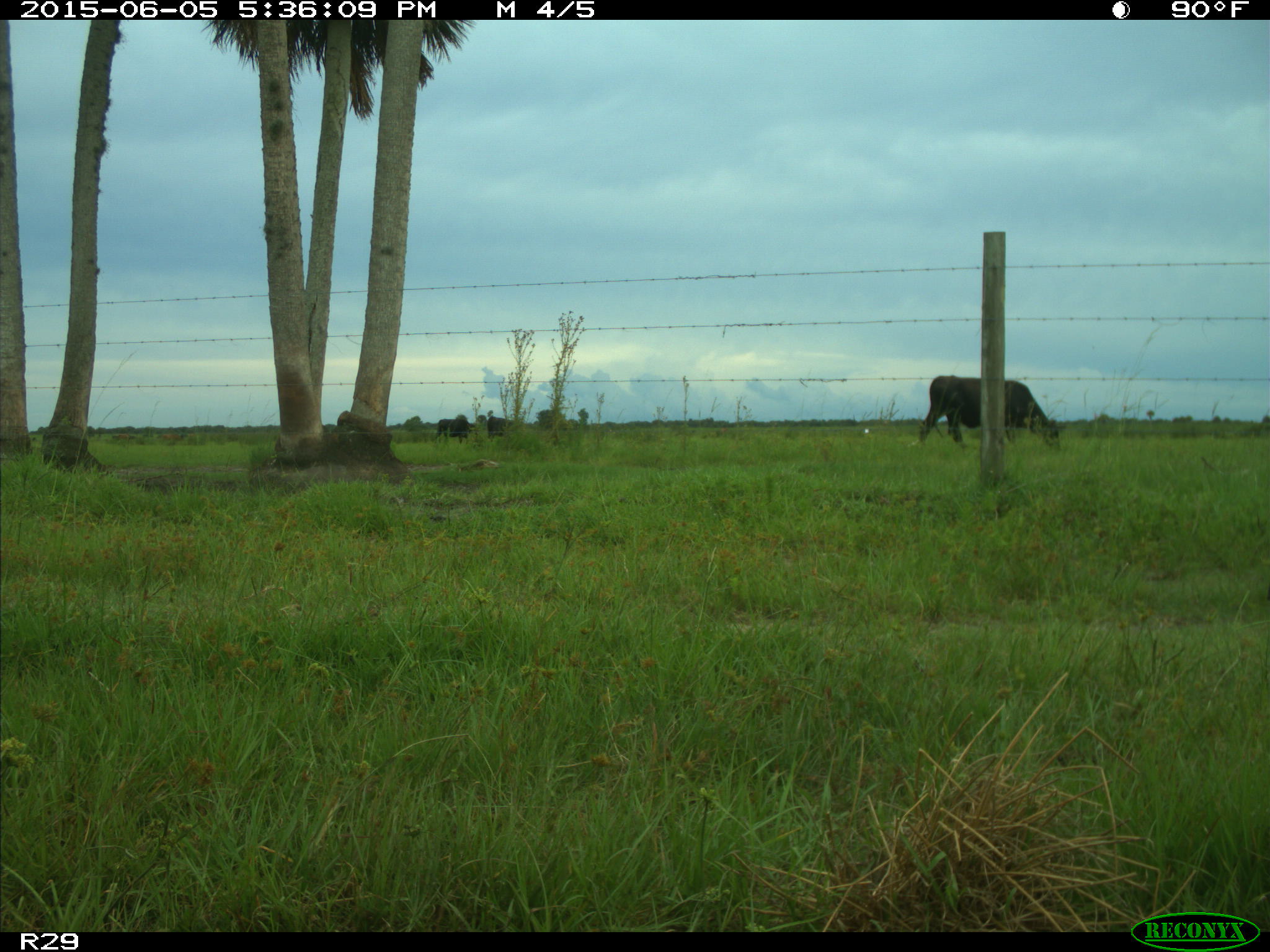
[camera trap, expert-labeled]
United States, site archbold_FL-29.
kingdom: Animalia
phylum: Chordata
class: Mammalia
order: Artiodactyla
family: Bovidae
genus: Bos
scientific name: Bos taurus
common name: domestic cow